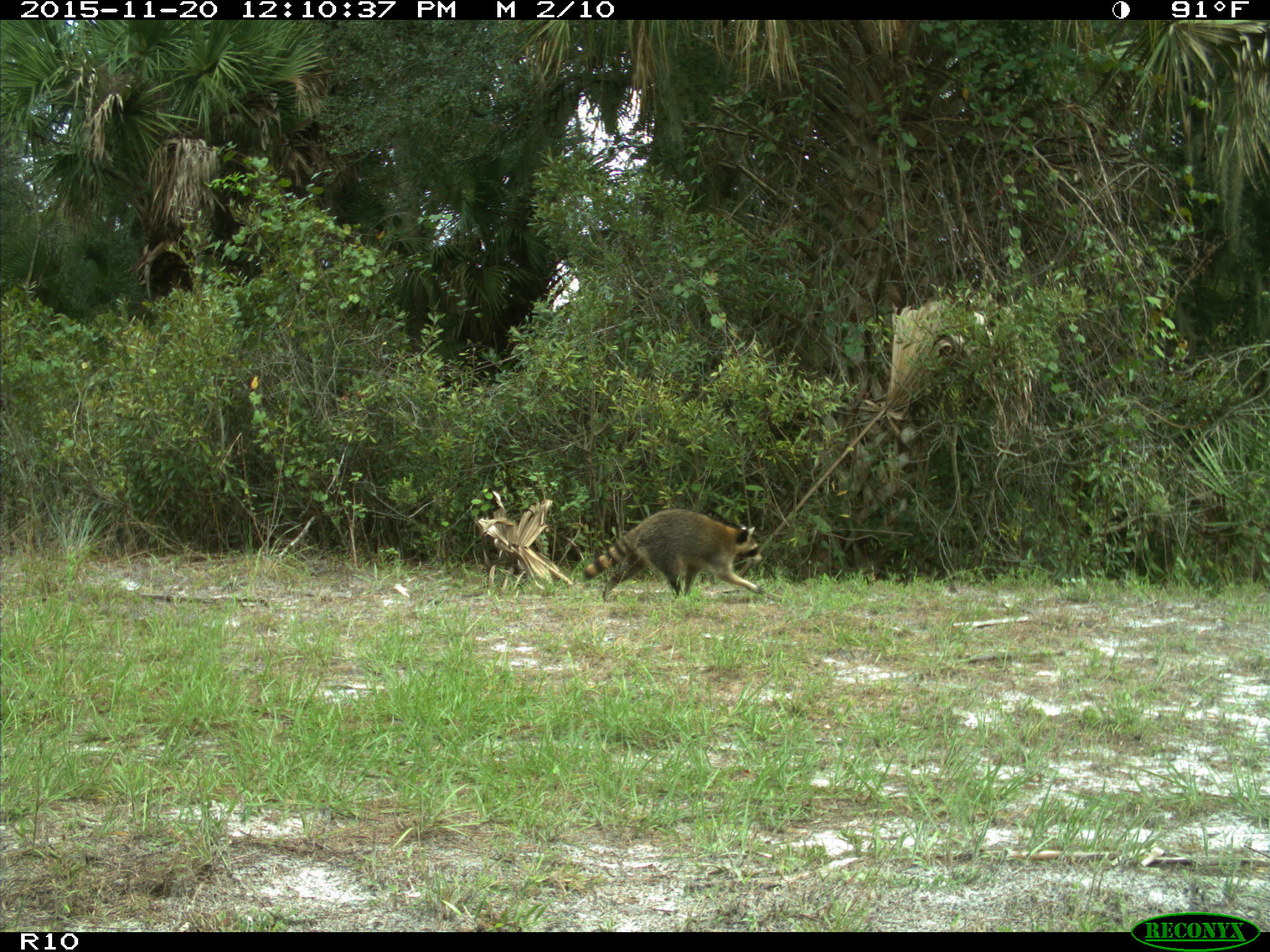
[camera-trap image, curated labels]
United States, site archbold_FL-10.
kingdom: Animalia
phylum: Chordata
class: Mammalia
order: Carnivora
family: Procyonidae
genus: Procyon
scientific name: Procyon lotor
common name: common raccoon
Procyon lotor (common raccoon).